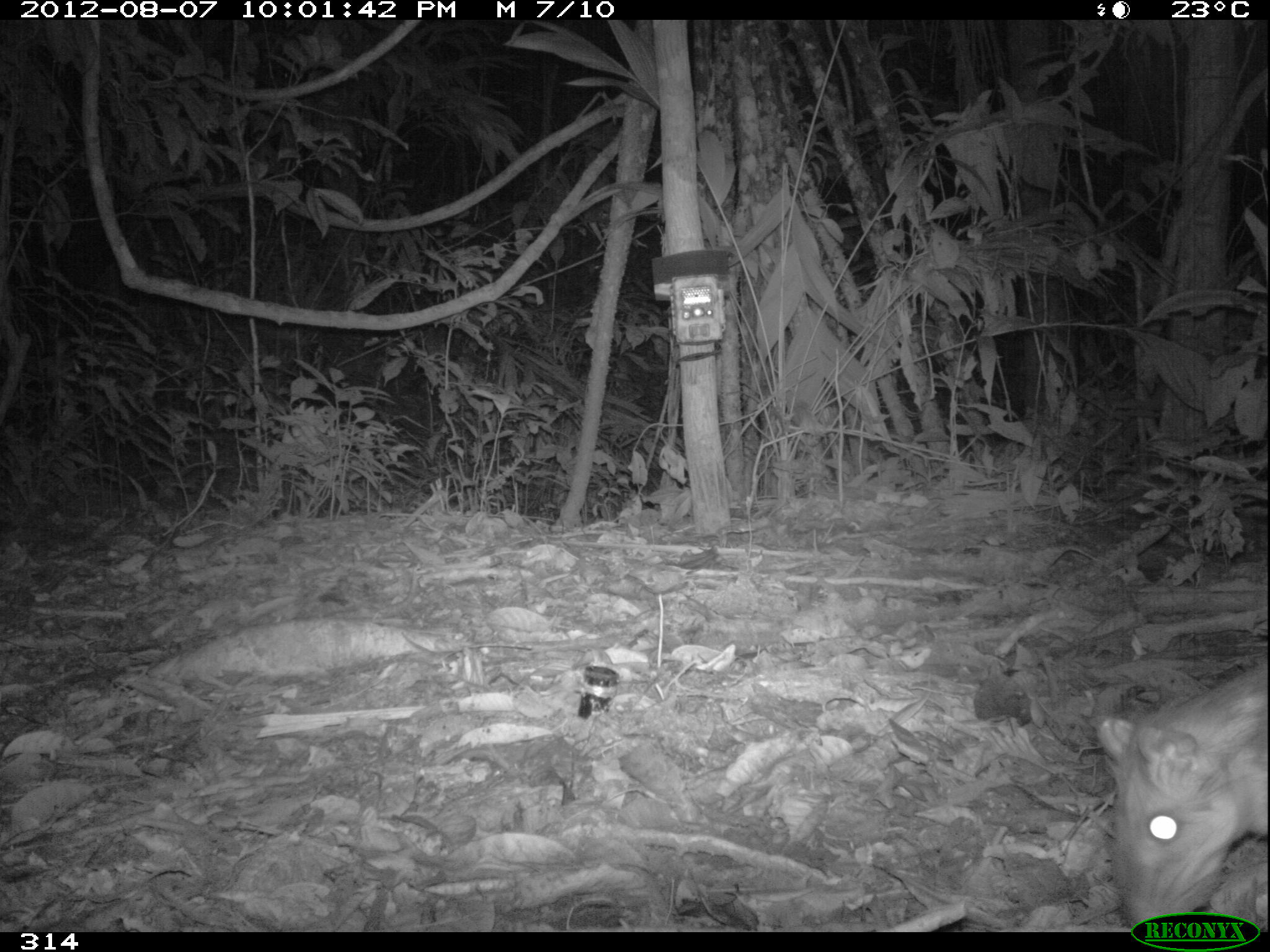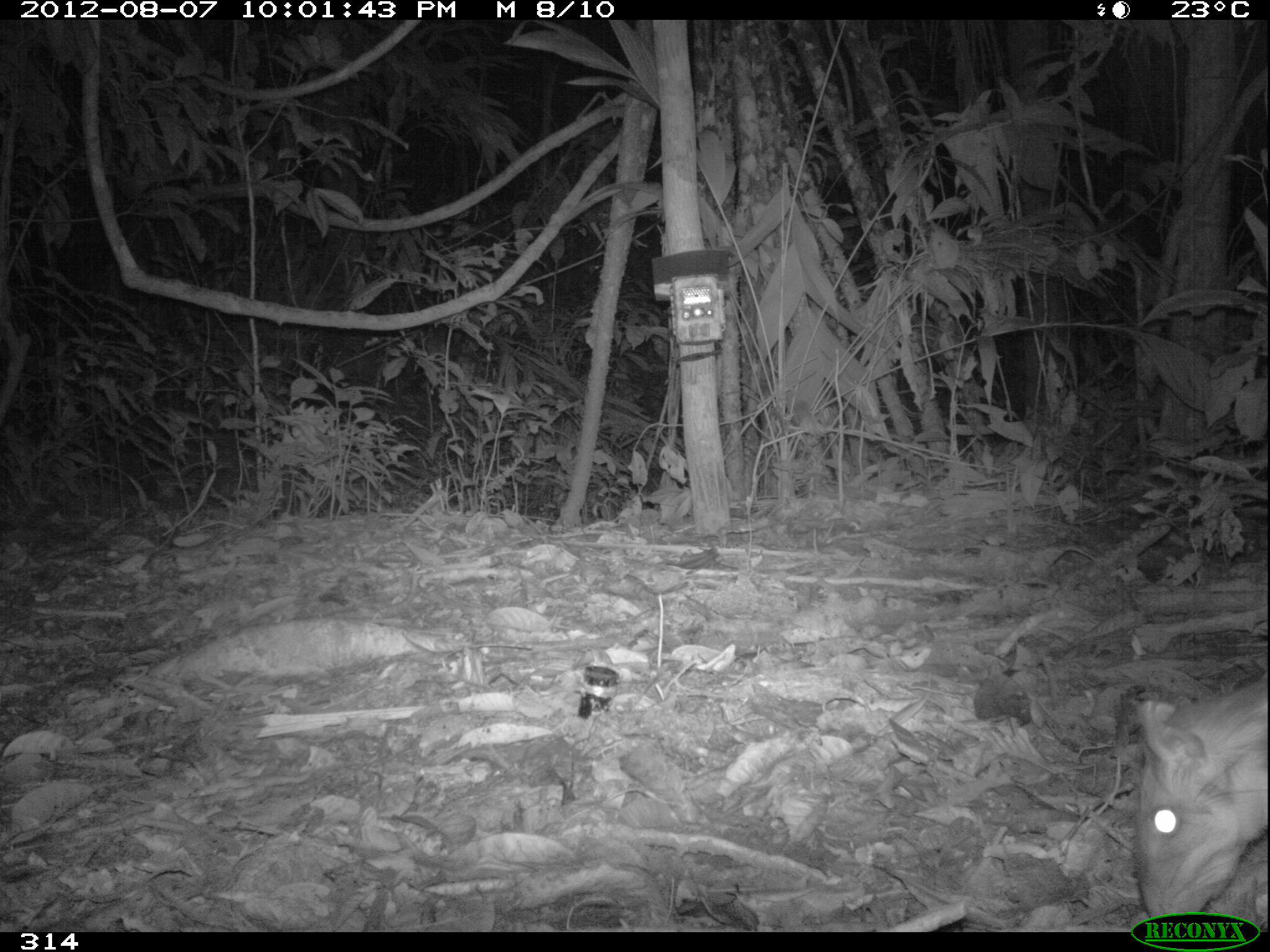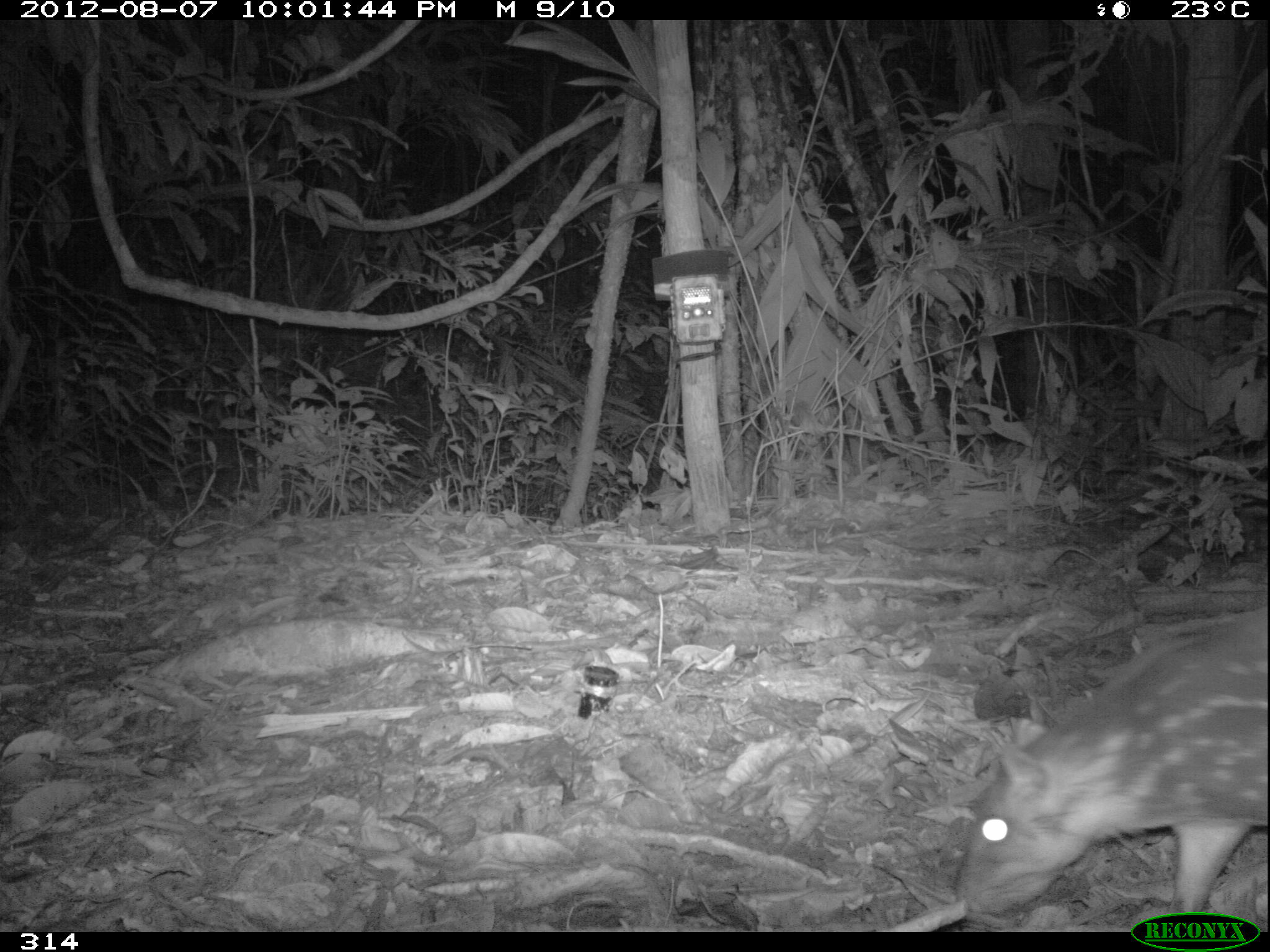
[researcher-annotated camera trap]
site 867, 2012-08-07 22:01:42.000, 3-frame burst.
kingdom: Animalia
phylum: Chordata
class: Mammalia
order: Rodentia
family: Cuniculidae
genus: Cuniculus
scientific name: Cuniculus paca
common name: spotted paca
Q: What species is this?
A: Cuniculus paca (spotted paca).